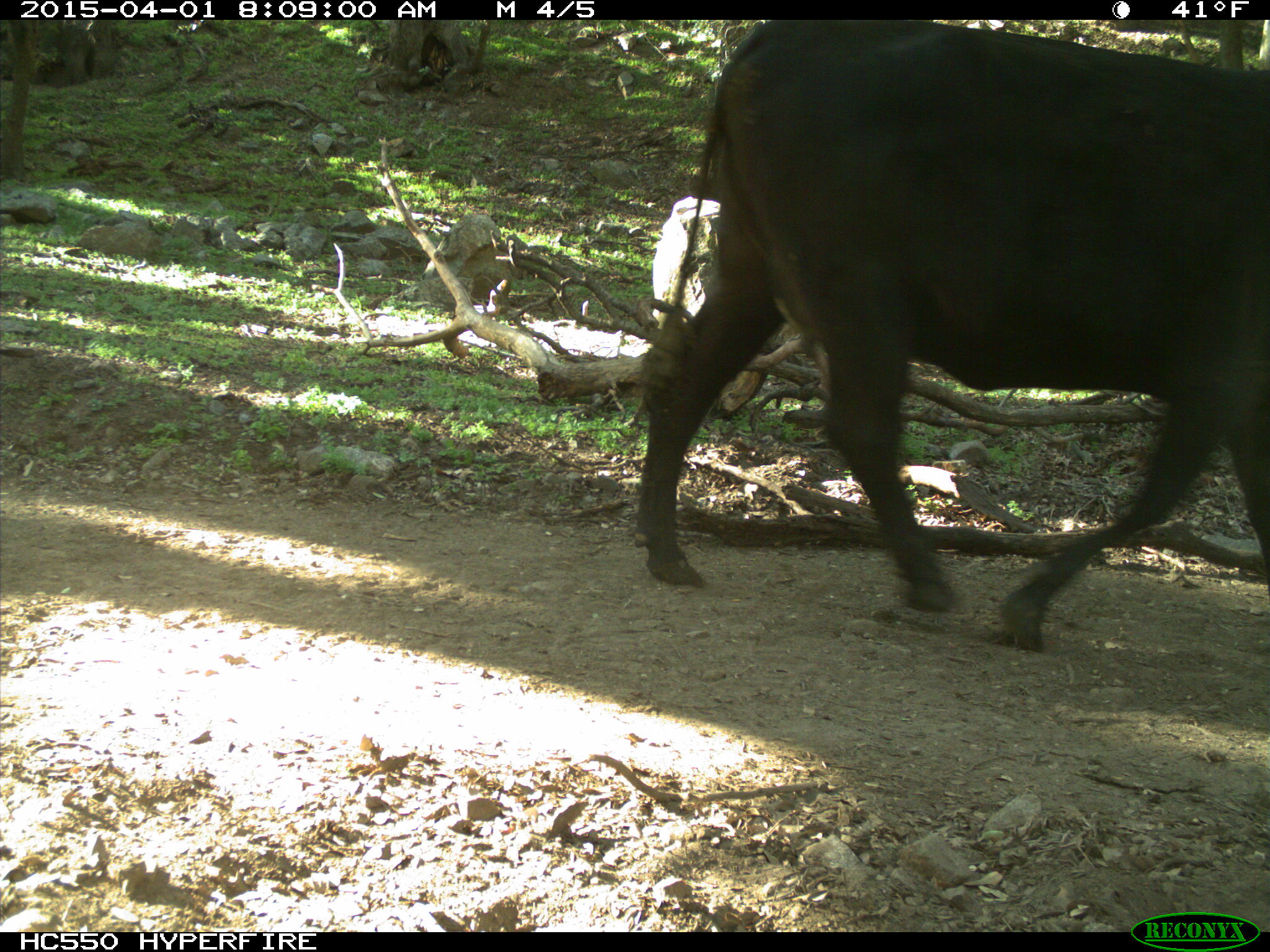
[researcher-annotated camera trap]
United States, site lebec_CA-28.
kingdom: Animalia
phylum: Chordata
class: Mammalia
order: Artiodactyla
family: Bovidae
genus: Bos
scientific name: Bos taurus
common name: domestic cow